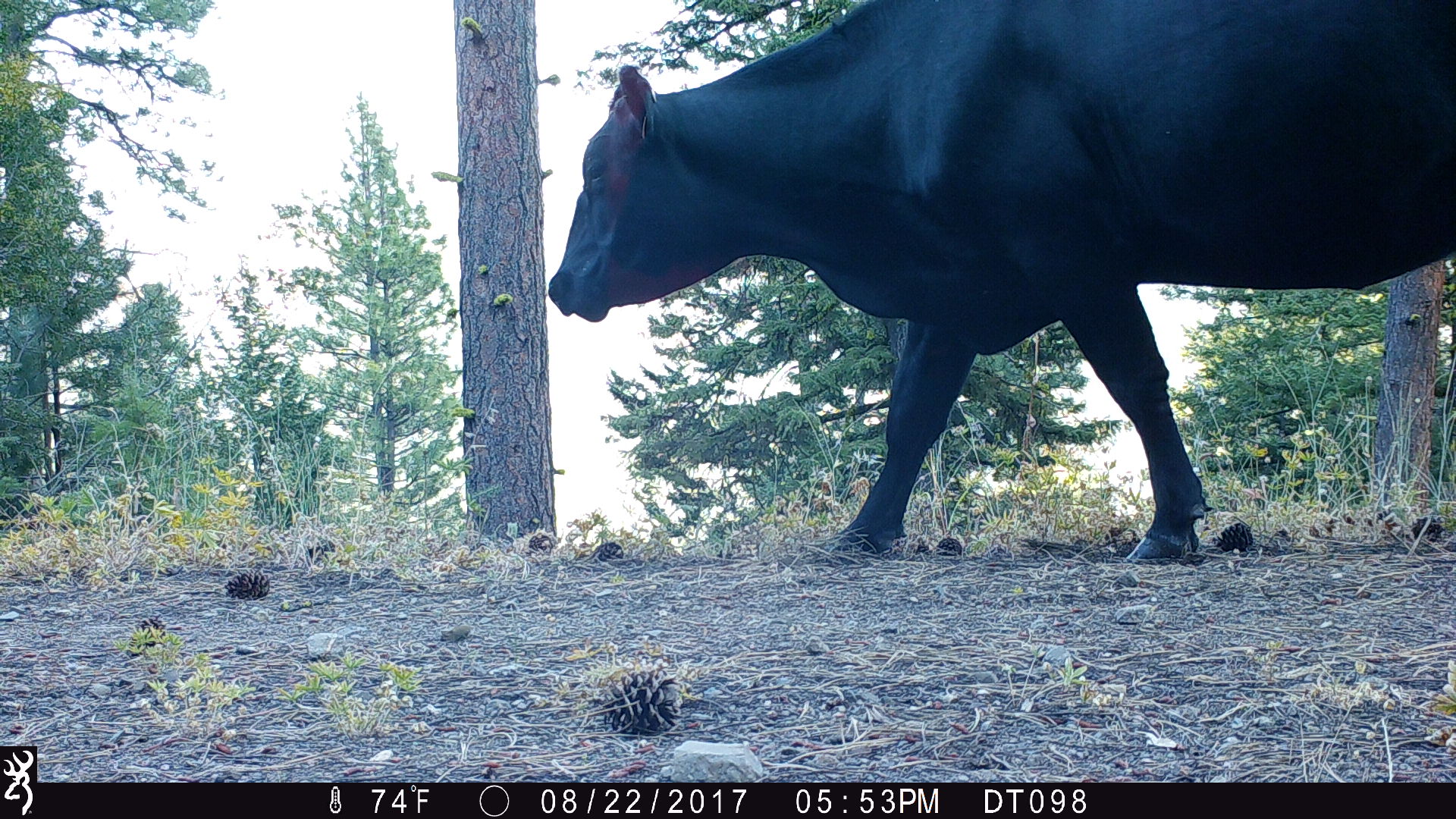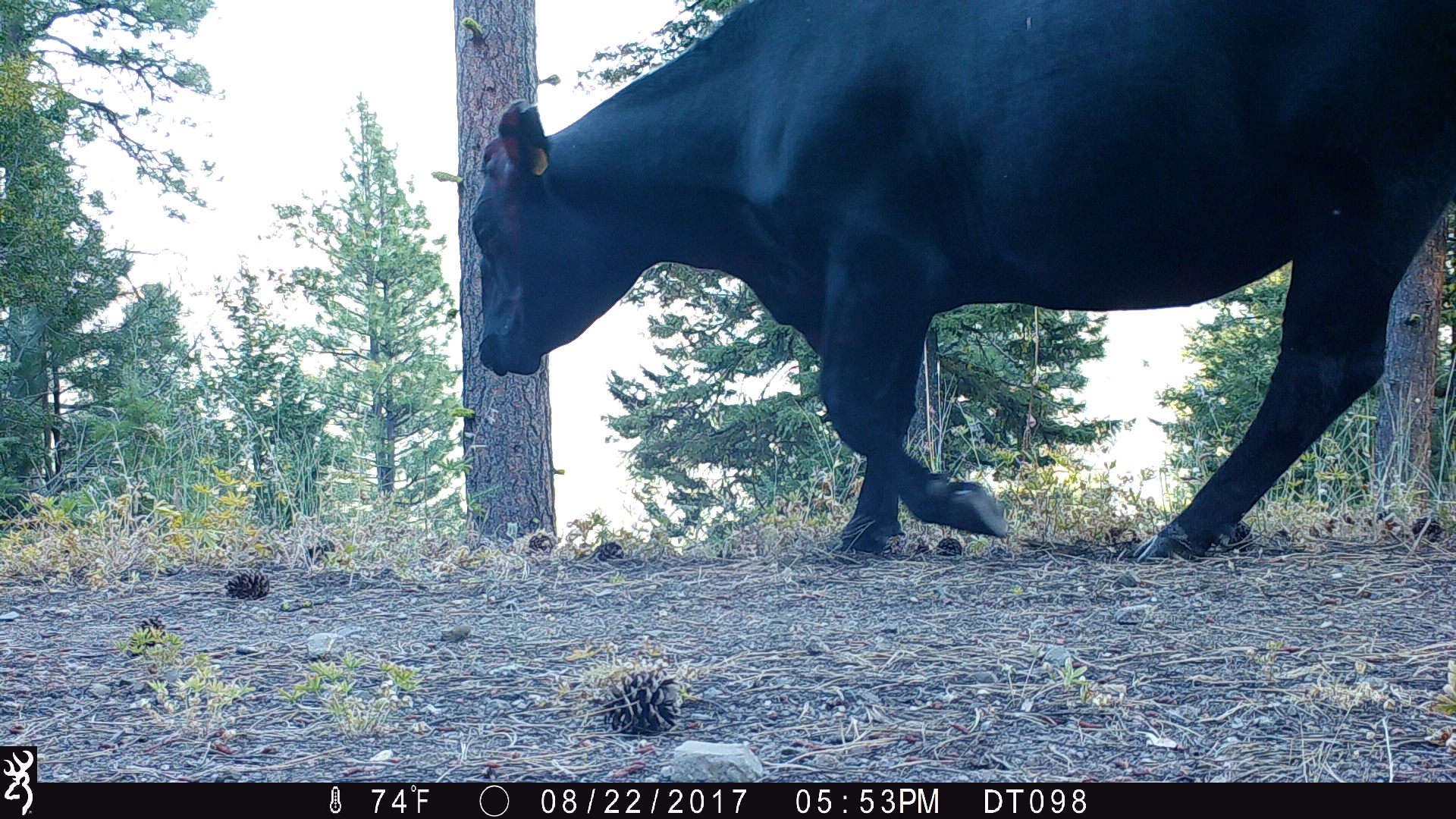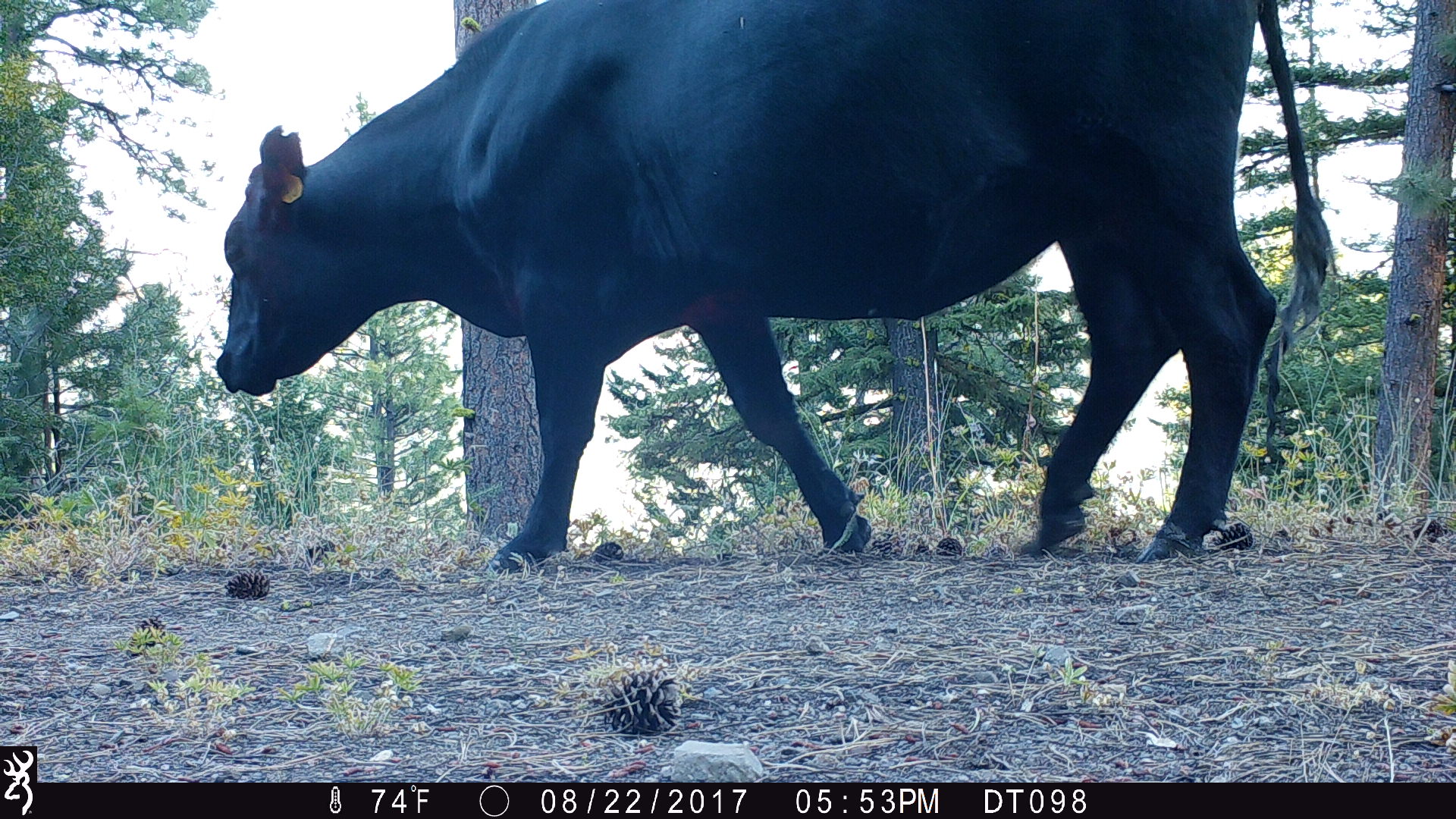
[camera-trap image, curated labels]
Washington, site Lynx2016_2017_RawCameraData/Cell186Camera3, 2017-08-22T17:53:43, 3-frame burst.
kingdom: Animalia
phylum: Chordata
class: Mammalia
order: Artiodactyla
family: Bovidae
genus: Bos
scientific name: Bos taurus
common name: domestic cattle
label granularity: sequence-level